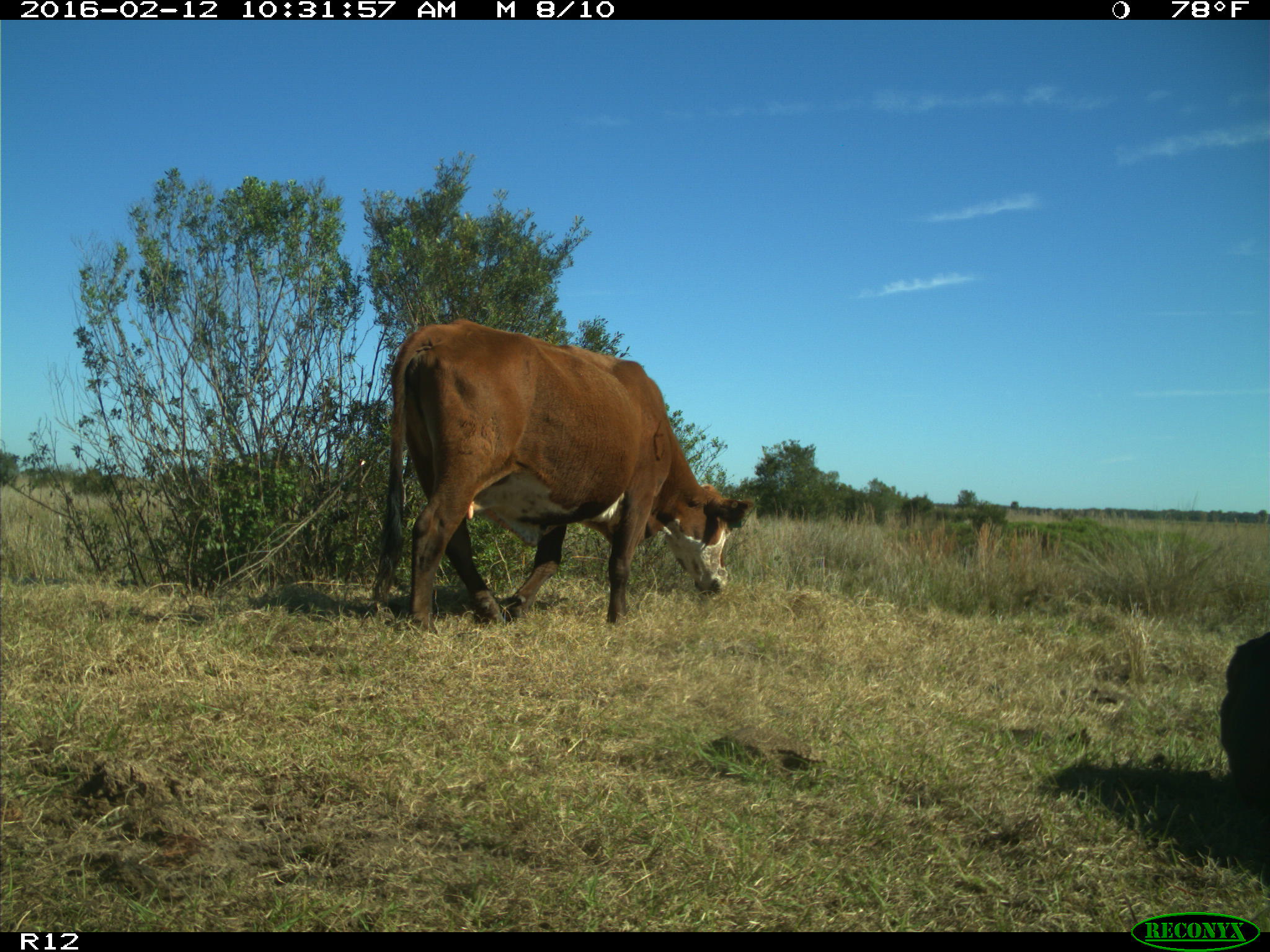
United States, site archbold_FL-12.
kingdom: Animalia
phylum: Chordata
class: Mammalia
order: Artiodactyla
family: Bovidae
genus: Bos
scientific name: Bos taurus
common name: domestic cow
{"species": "Bos taurus (domestic cow)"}